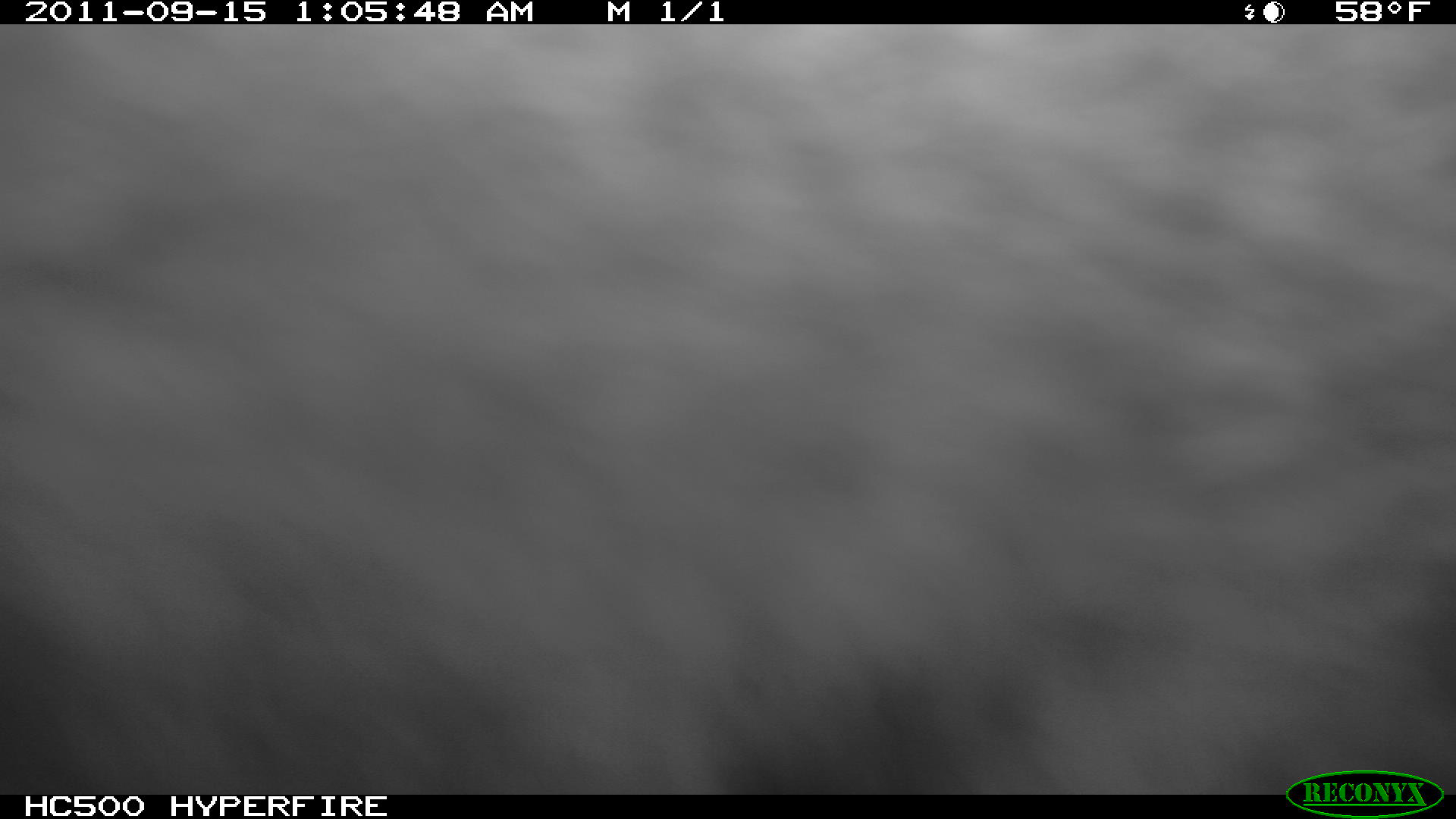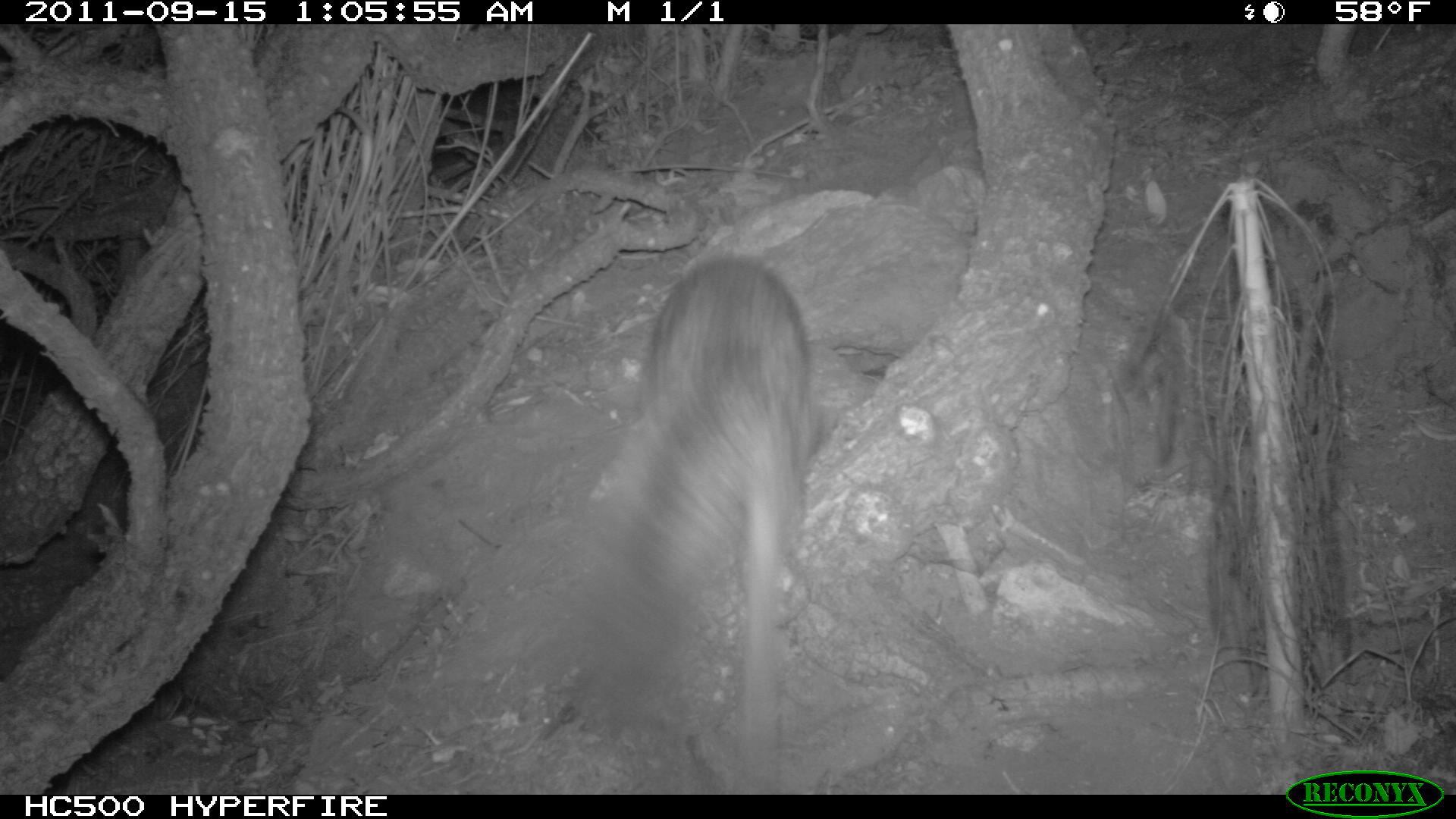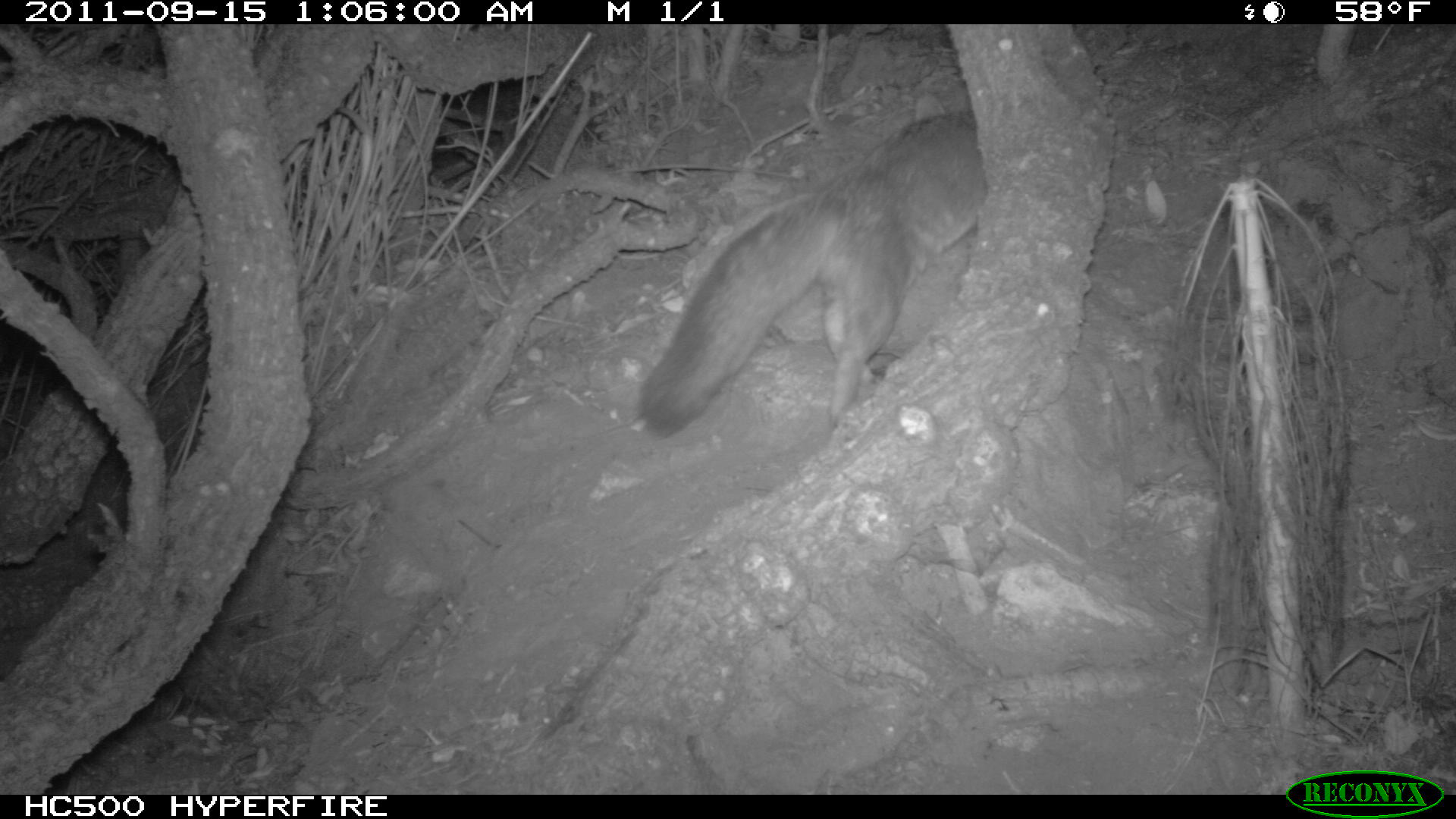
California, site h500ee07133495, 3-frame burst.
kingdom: Animalia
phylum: Chordata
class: Mammalia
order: Carnivora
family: Canidae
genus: Urocyon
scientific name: Urocyon littoralis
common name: island fox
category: fox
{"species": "fox (island fox) (Urocyon littoralis)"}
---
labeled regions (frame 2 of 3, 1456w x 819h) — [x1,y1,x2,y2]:
fox: [564,254,814,795]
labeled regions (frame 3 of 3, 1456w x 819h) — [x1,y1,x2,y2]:
fox: [634,110,992,435]